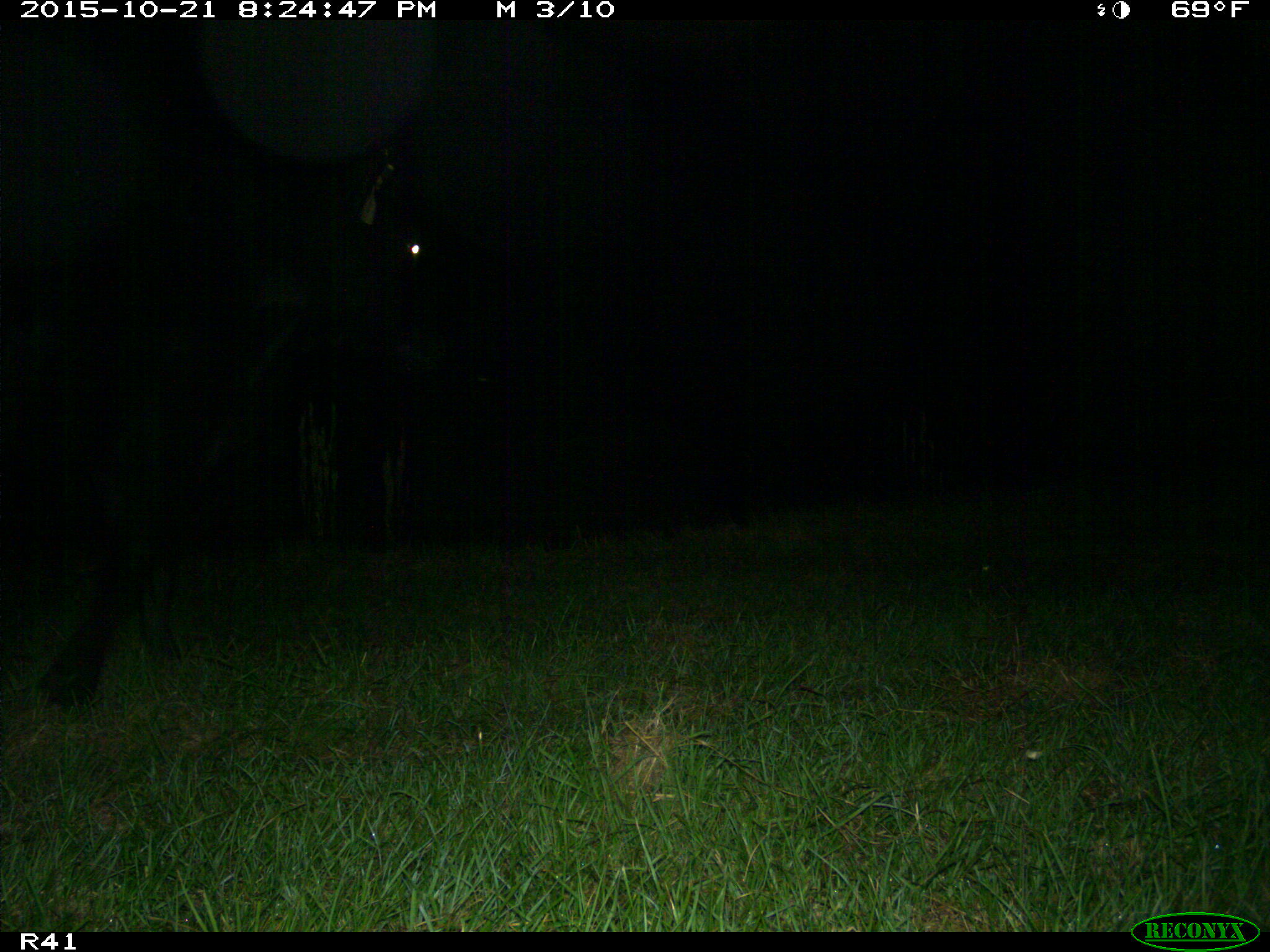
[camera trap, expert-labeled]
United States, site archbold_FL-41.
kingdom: Animalia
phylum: Chordata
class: Mammalia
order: Artiodactyla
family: Bovidae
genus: Bos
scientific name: Bos taurus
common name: domestic cow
Bos taurus (domestic cow).